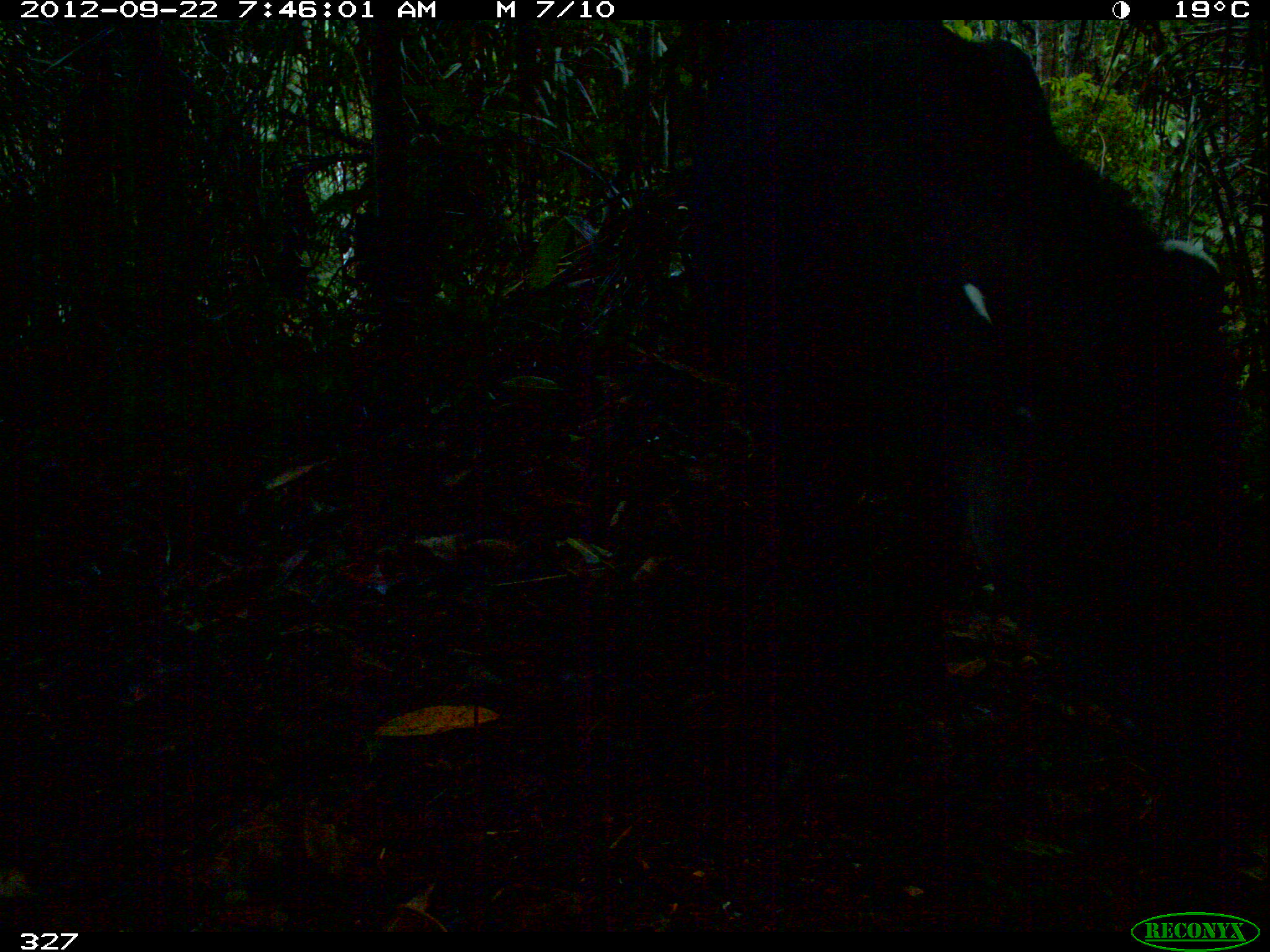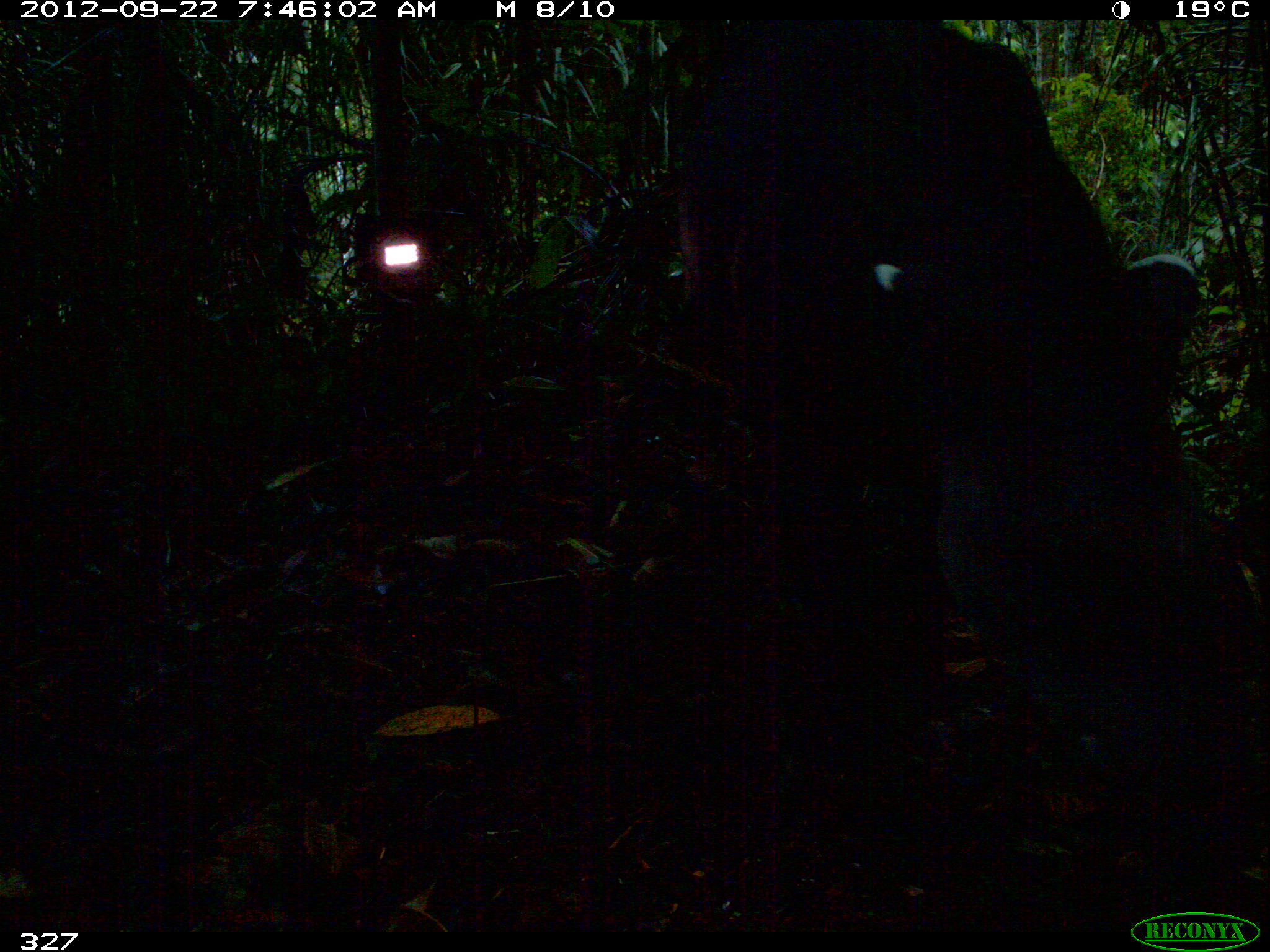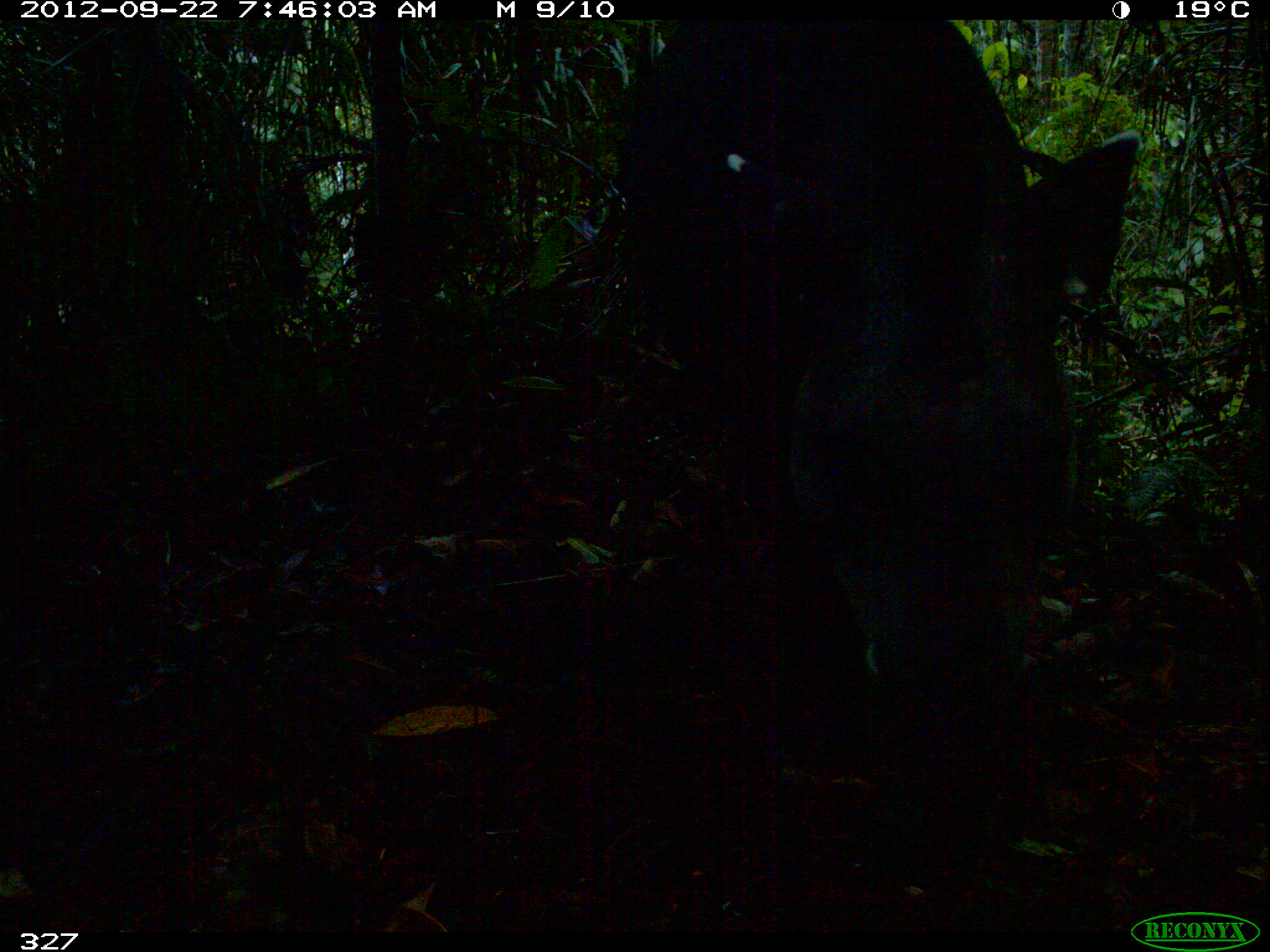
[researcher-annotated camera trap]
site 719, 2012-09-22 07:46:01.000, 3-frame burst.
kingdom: Animalia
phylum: Chordata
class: Mammalia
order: Perissodactyla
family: Tapiridae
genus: Tapirus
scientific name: Tapirus terrestris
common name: south american tapir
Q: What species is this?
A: Tapirus terrestris (south american tapir).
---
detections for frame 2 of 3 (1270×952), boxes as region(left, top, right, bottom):
tapirus terrestris: region(674, 20, 1218, 788)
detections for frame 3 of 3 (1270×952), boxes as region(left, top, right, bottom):
tapirus terrestris: region(614, 22, 1138, 741)